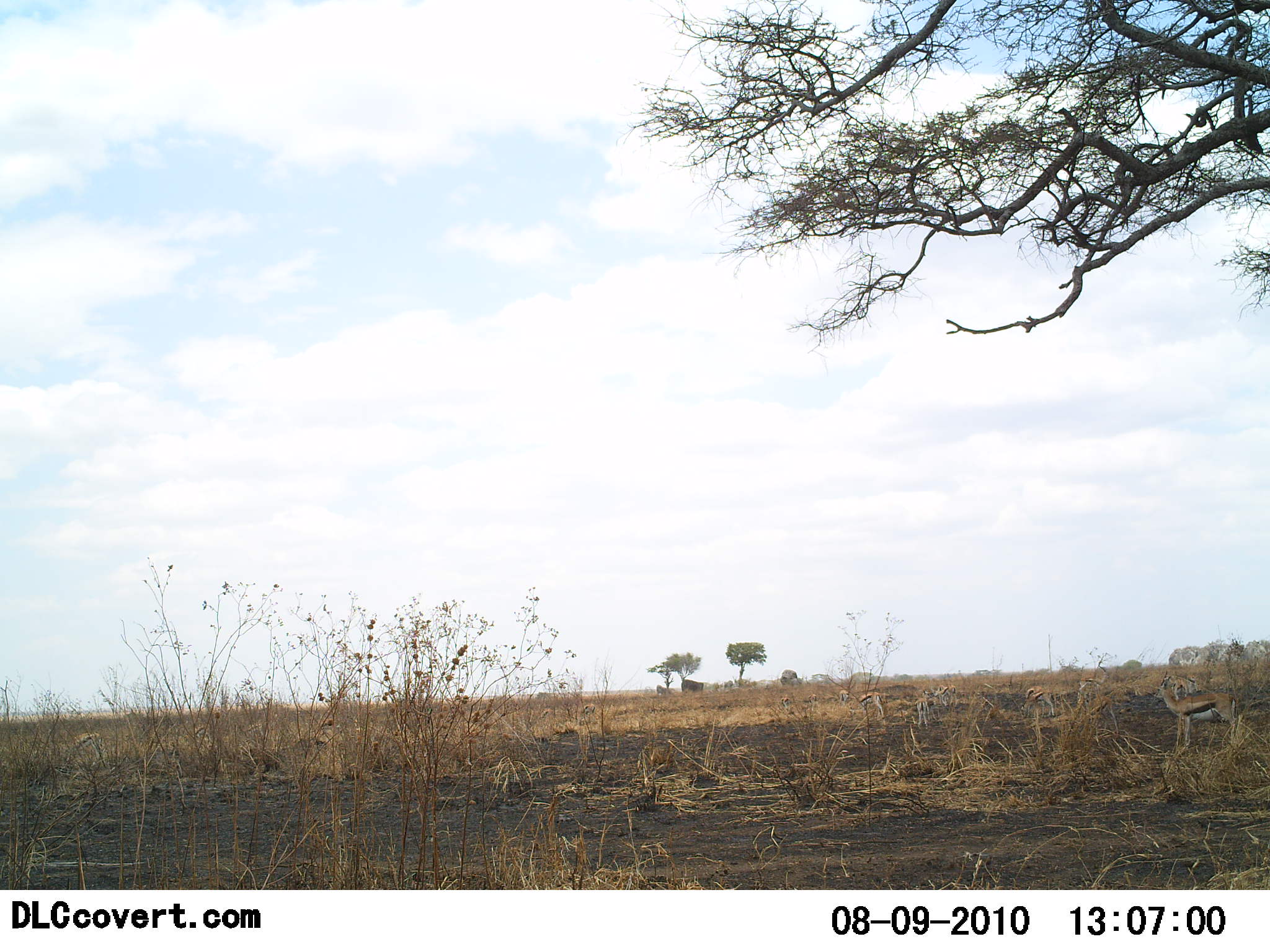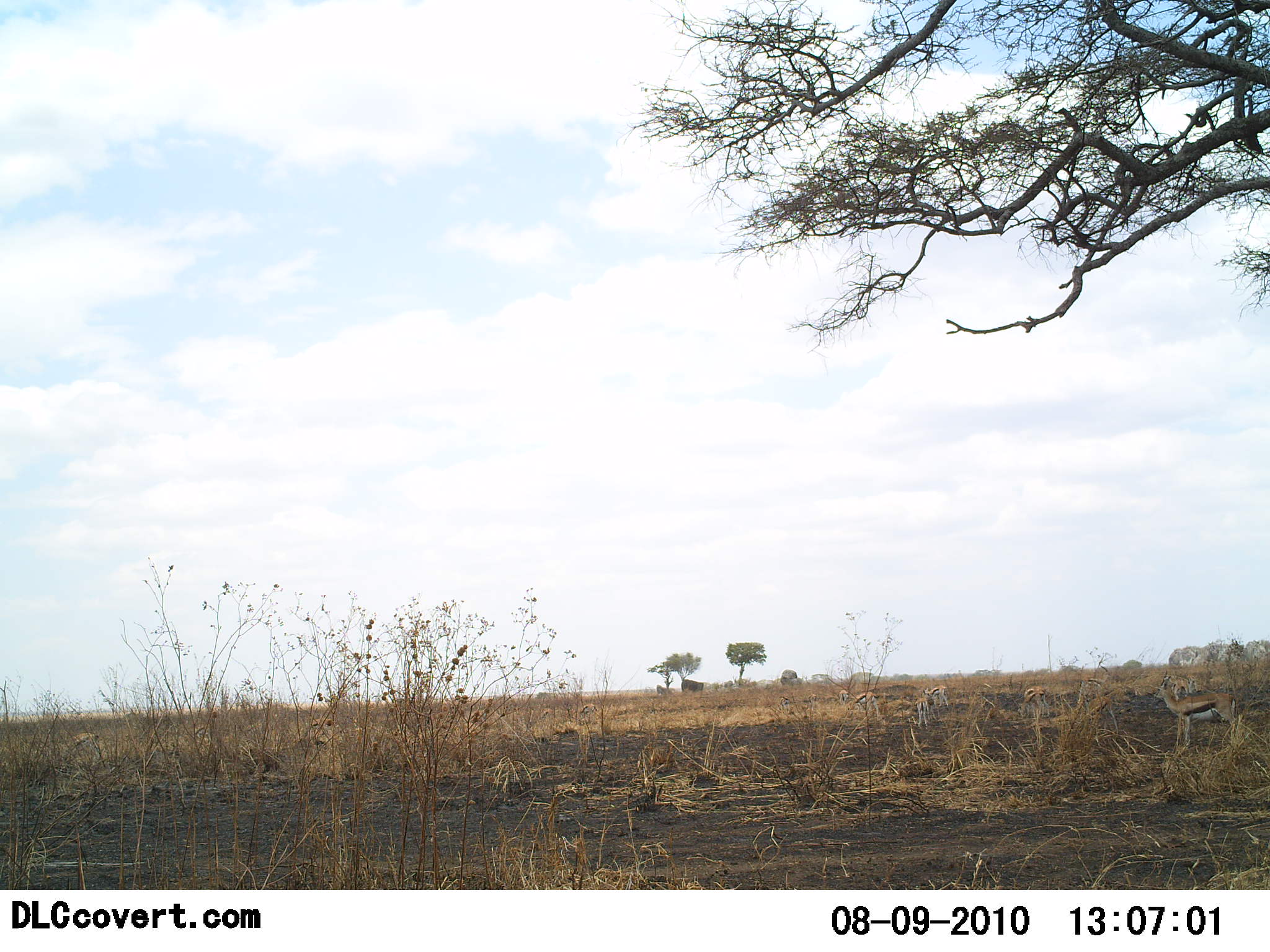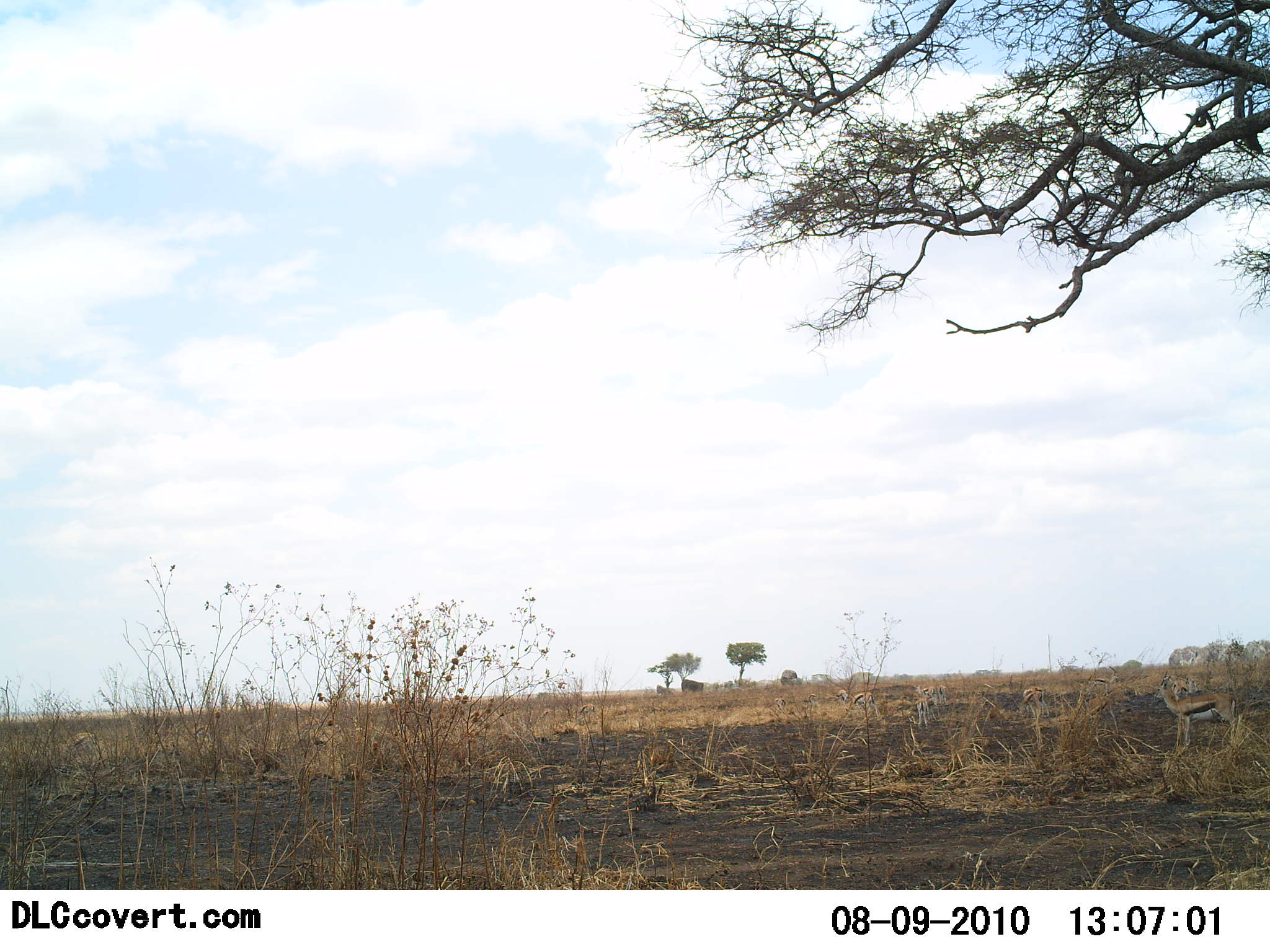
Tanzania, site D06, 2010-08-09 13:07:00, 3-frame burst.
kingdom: Animalia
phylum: Chordata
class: Mammalia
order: Artiodactyla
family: Bovidae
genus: Eudorcas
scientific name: Eudorcas thomsonii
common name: thomson's gazelle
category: gazellethomsons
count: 6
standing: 70%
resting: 10%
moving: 40%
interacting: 0%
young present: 0%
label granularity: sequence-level